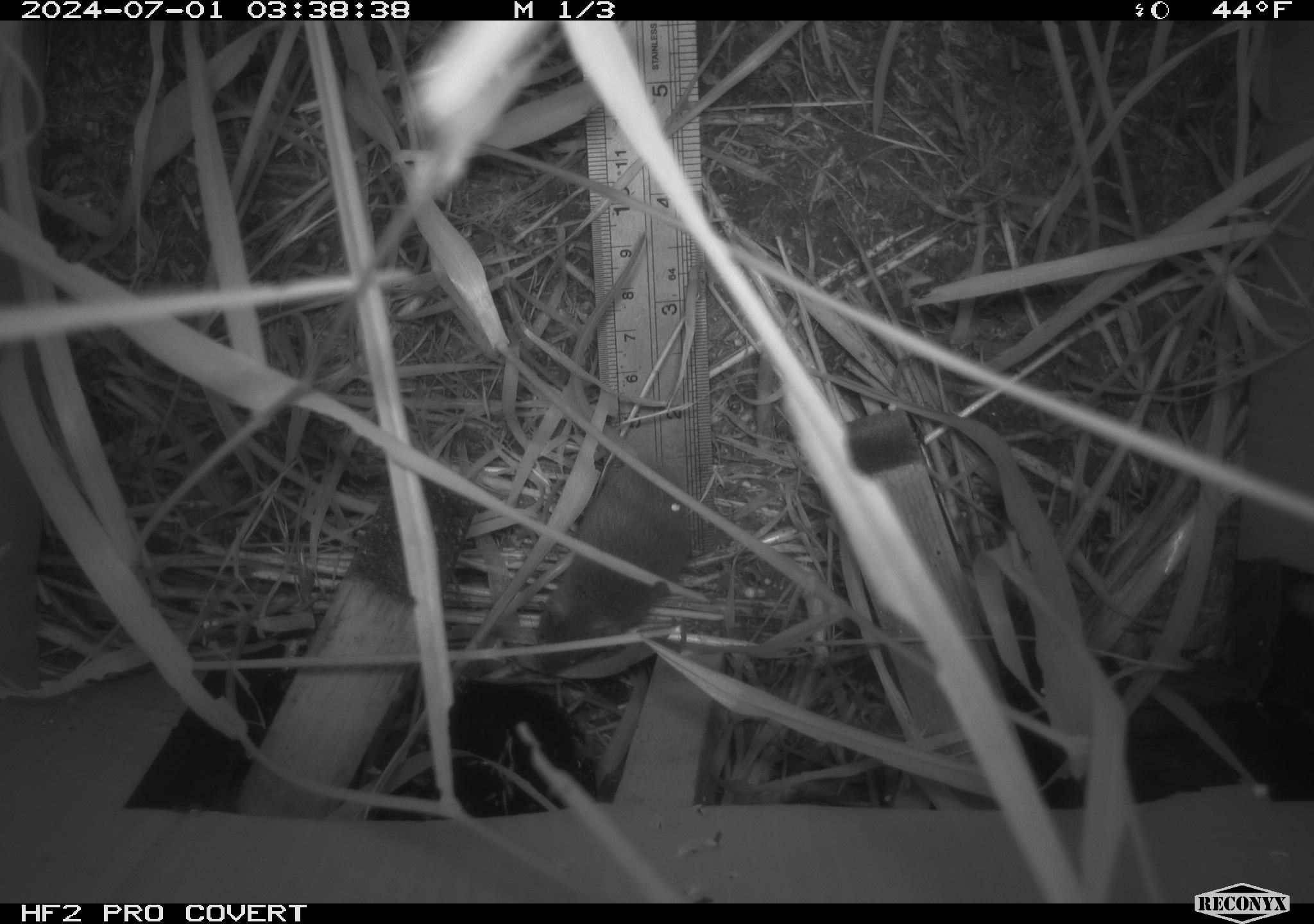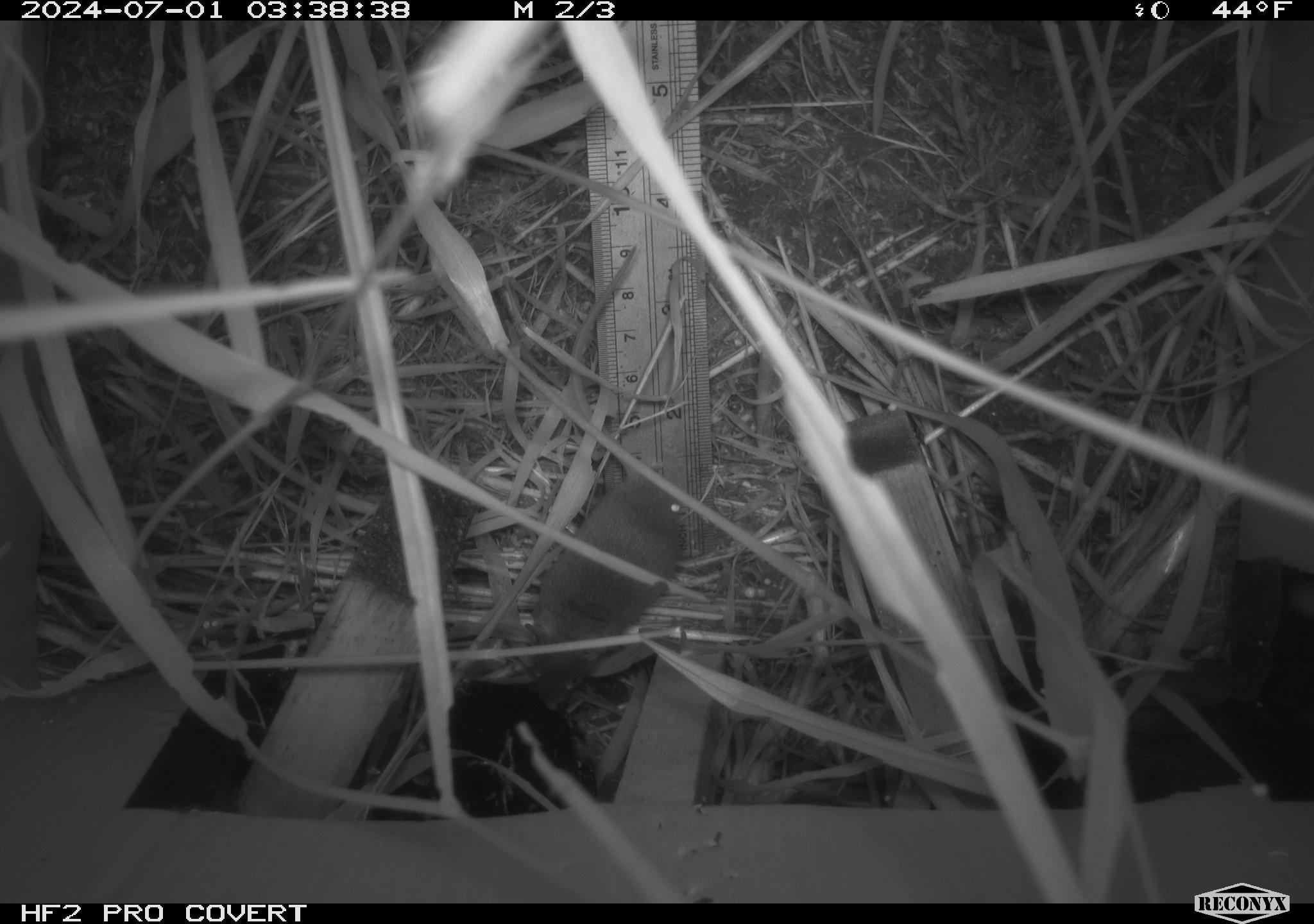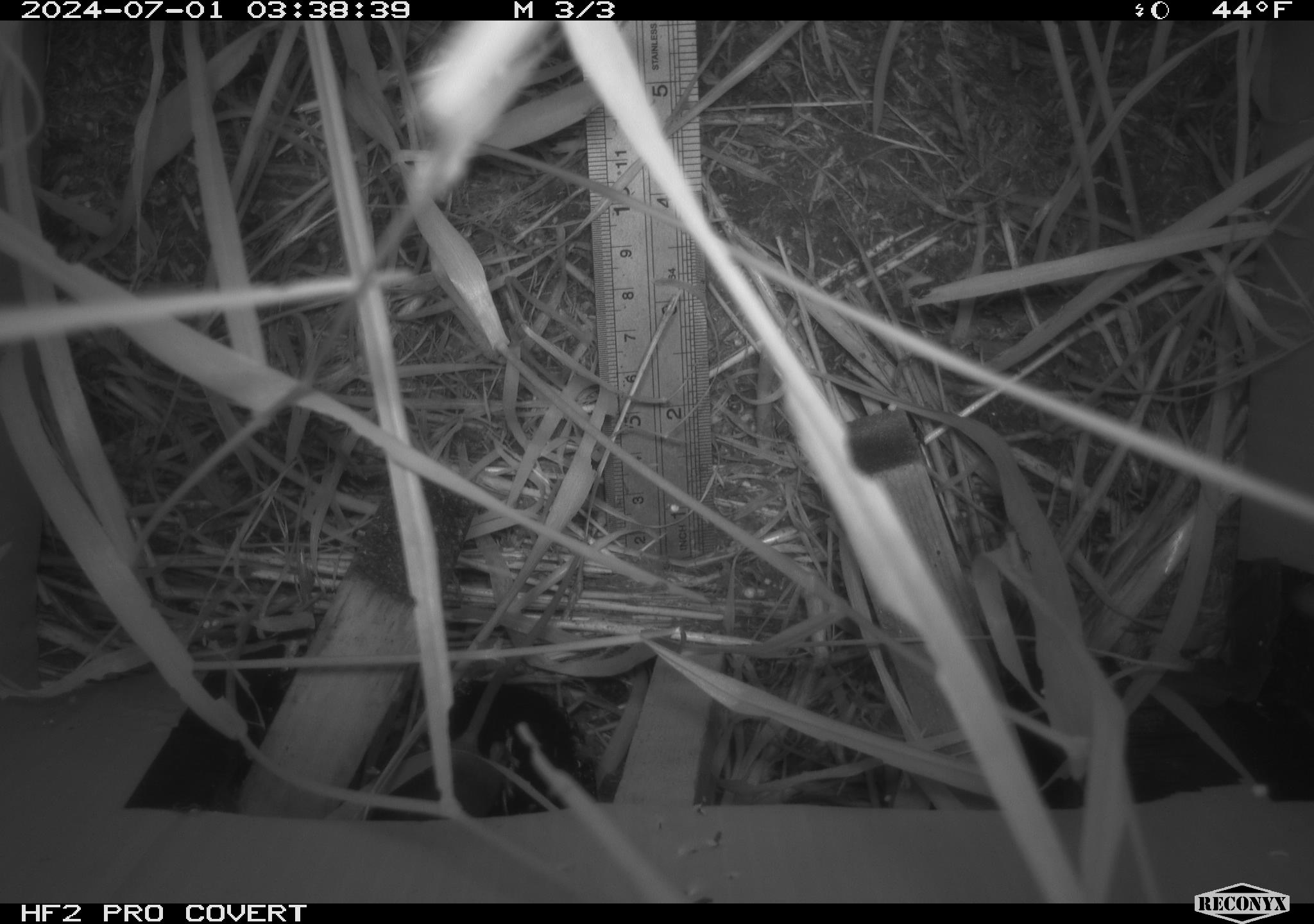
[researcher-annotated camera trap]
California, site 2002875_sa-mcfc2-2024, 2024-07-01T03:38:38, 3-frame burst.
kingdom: Animalia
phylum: Chordata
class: Mammalia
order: Rodentia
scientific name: Rodentia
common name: rodent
Rodent (Rodentia).